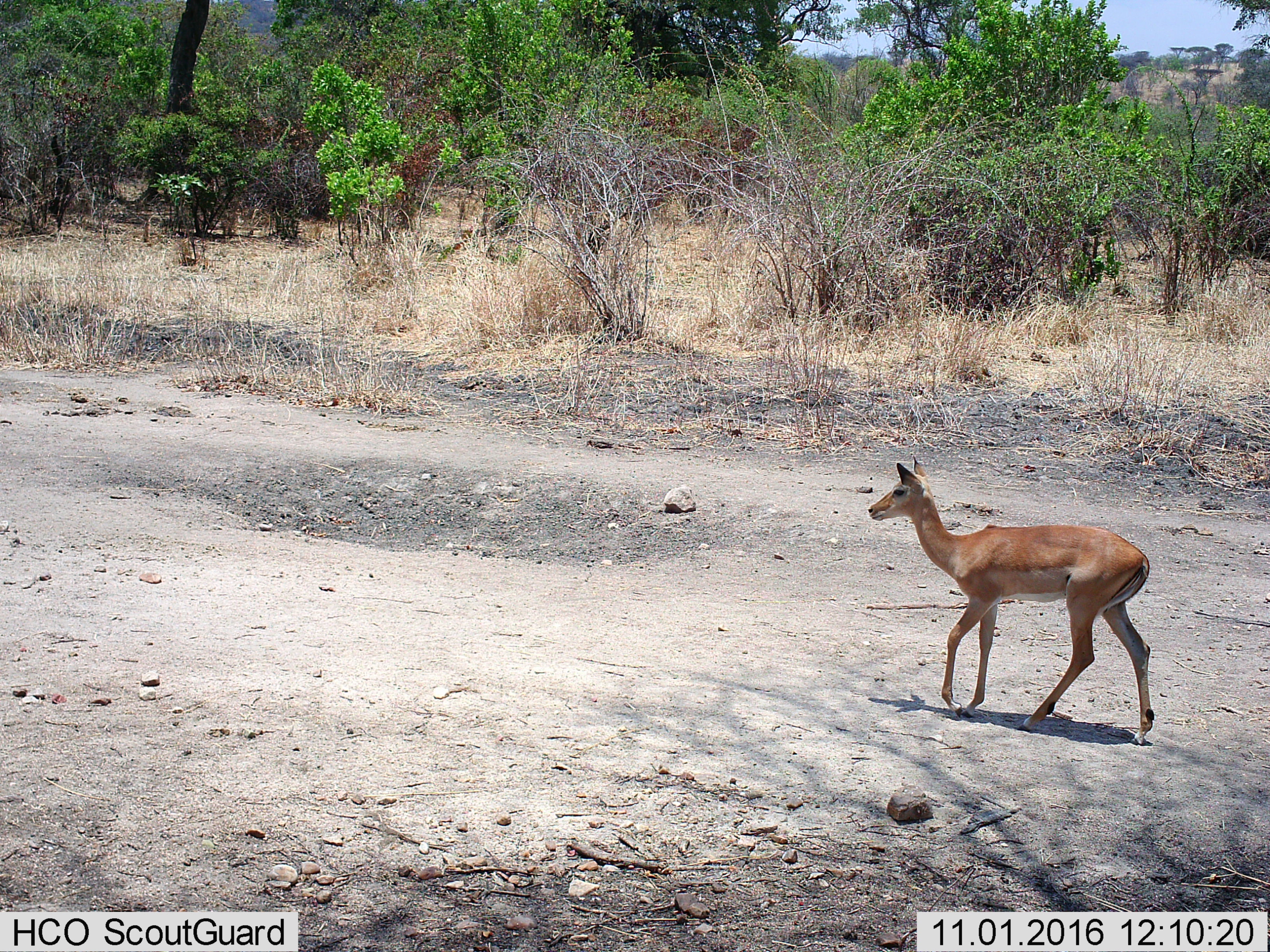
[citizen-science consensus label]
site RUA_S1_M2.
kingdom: Animalia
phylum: Chordata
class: Mammalia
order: Artiodactyla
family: Bovidae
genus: Aepyceros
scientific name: Aepyceros melampus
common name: impala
Impala (Aepyceros melampus), count 1. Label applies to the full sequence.